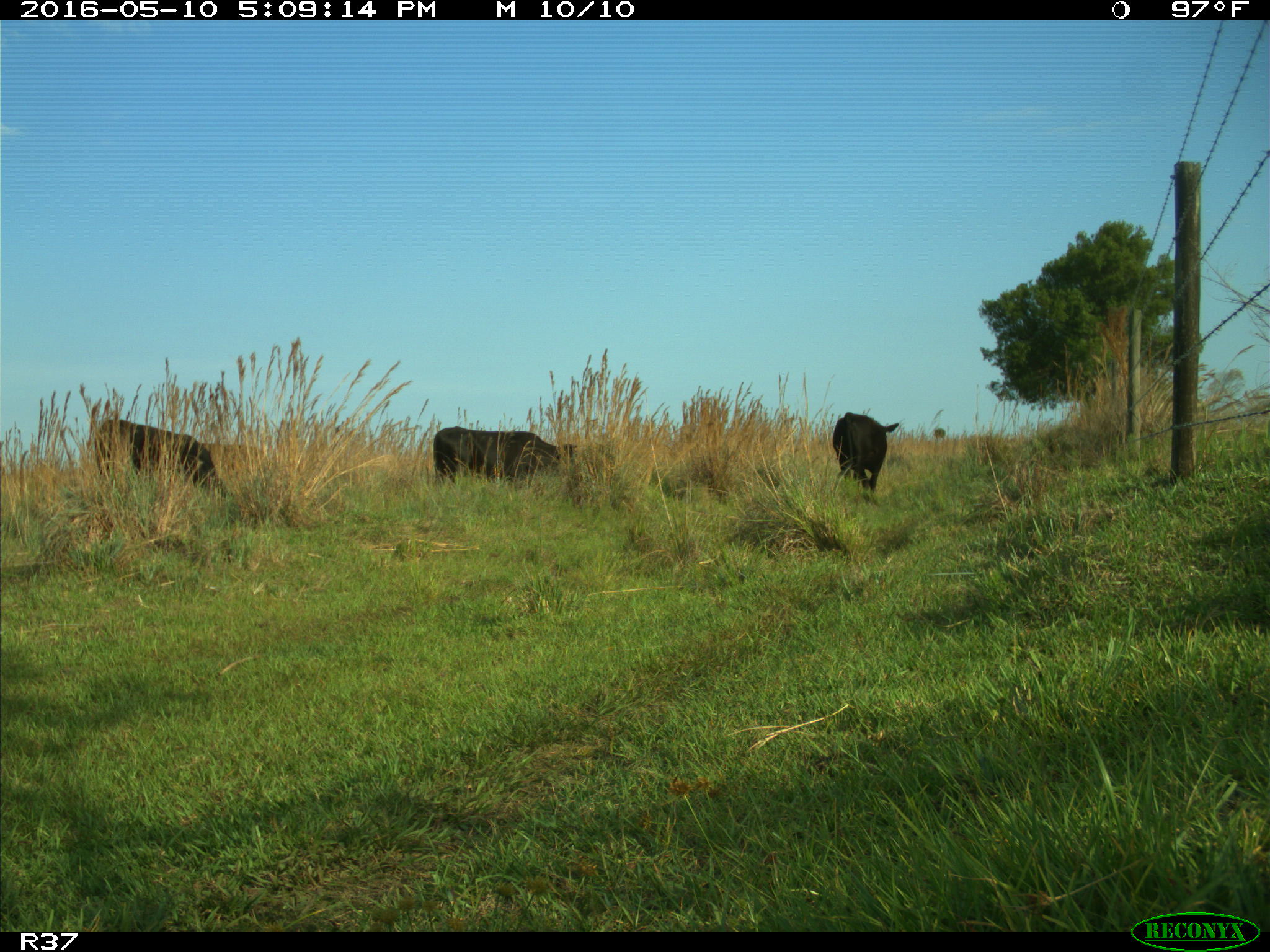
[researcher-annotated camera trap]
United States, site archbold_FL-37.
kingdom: Animalia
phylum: Chordata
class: Mammalia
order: Artiodactyla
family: Bovidae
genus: Bos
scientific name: Bos taurus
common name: domestic cow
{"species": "Bos taurus (domestic cow)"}